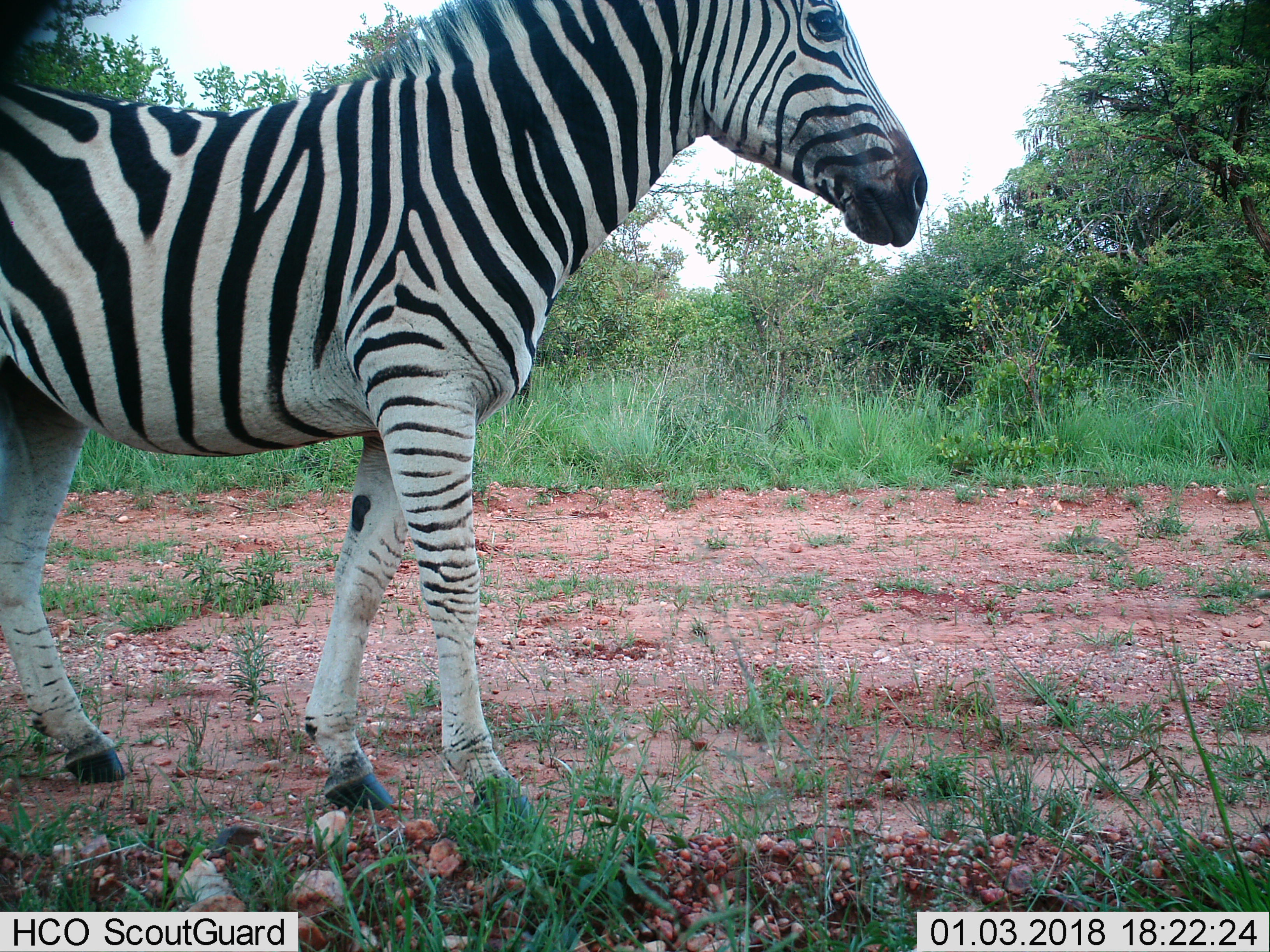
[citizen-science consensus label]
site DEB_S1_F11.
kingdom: Animalia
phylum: Chordata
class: Mammalia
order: Perissodactyla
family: Equidae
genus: Equus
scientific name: Equus quagga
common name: plains zebra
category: zebraplains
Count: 1.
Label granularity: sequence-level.